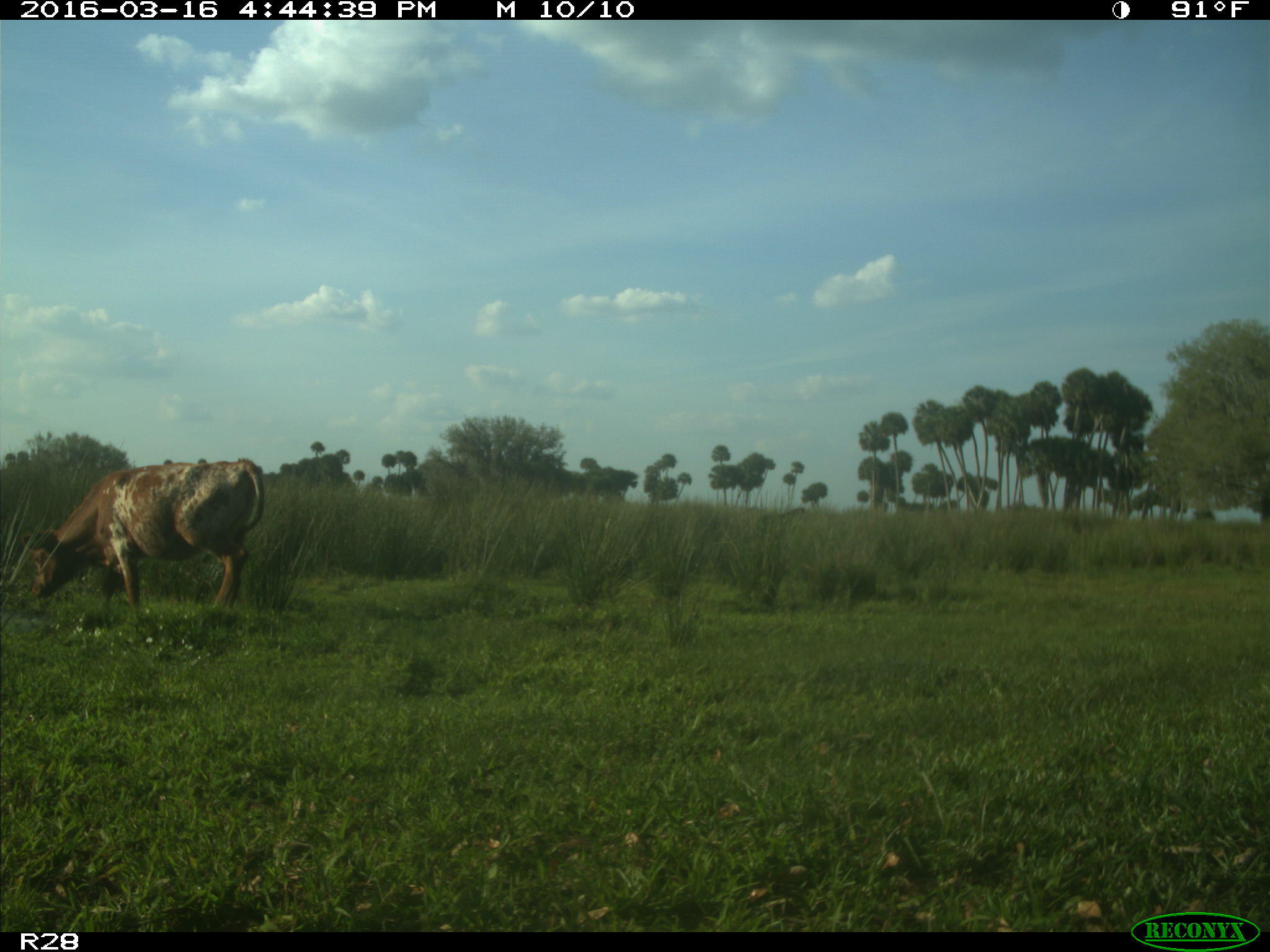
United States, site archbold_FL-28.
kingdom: Animalia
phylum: Chordata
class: Mammalia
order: Artiodactyla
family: Bovidae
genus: Bos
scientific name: Bos taurus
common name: domestic cow